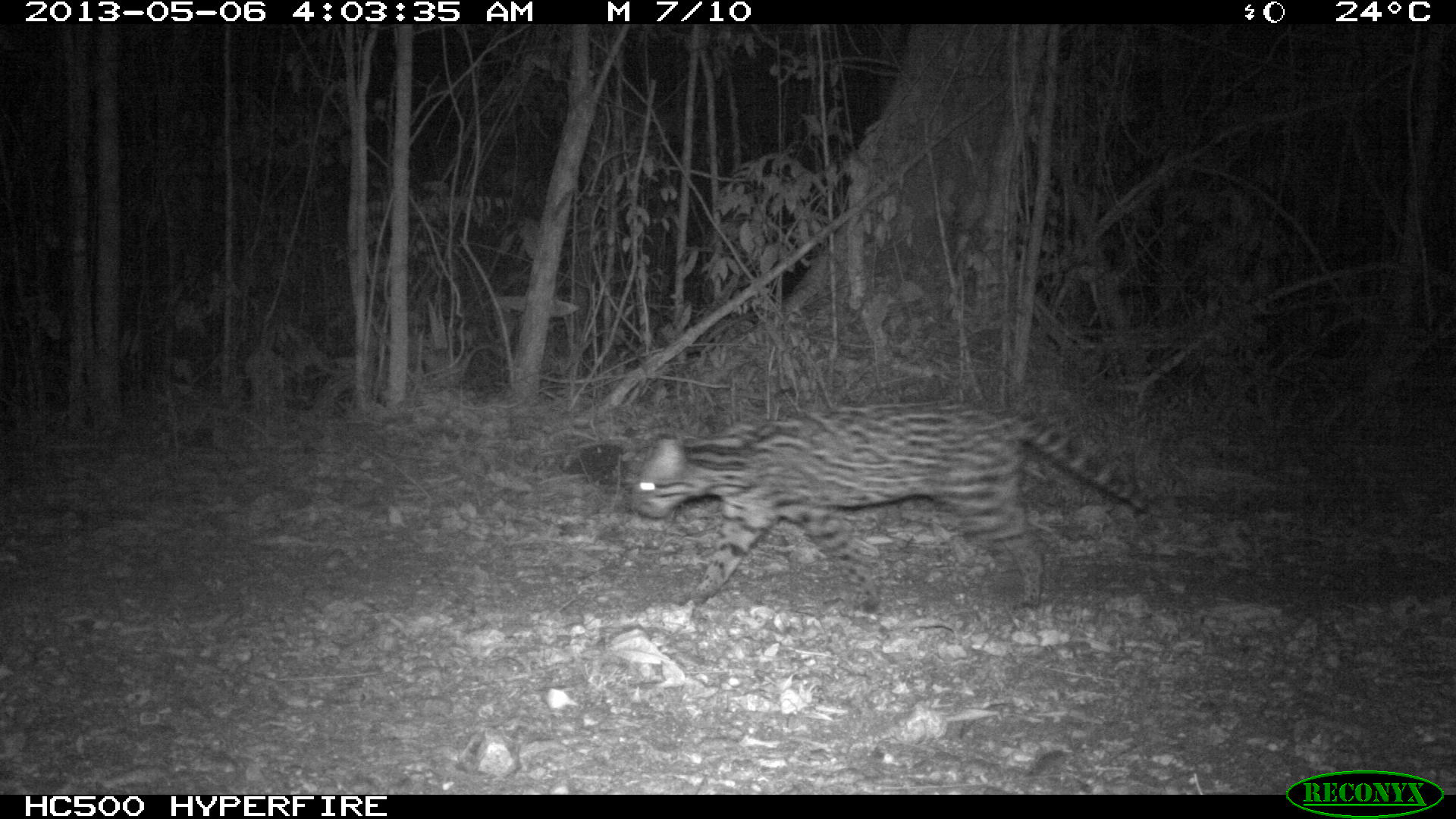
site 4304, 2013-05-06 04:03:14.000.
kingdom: Animalia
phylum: Chordata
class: Mammalia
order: Carnivora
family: Felidae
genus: Leopardus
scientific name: Leopardus pardalis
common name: ocelot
Leopardus pardalis (ocelot), count 1, sex female.